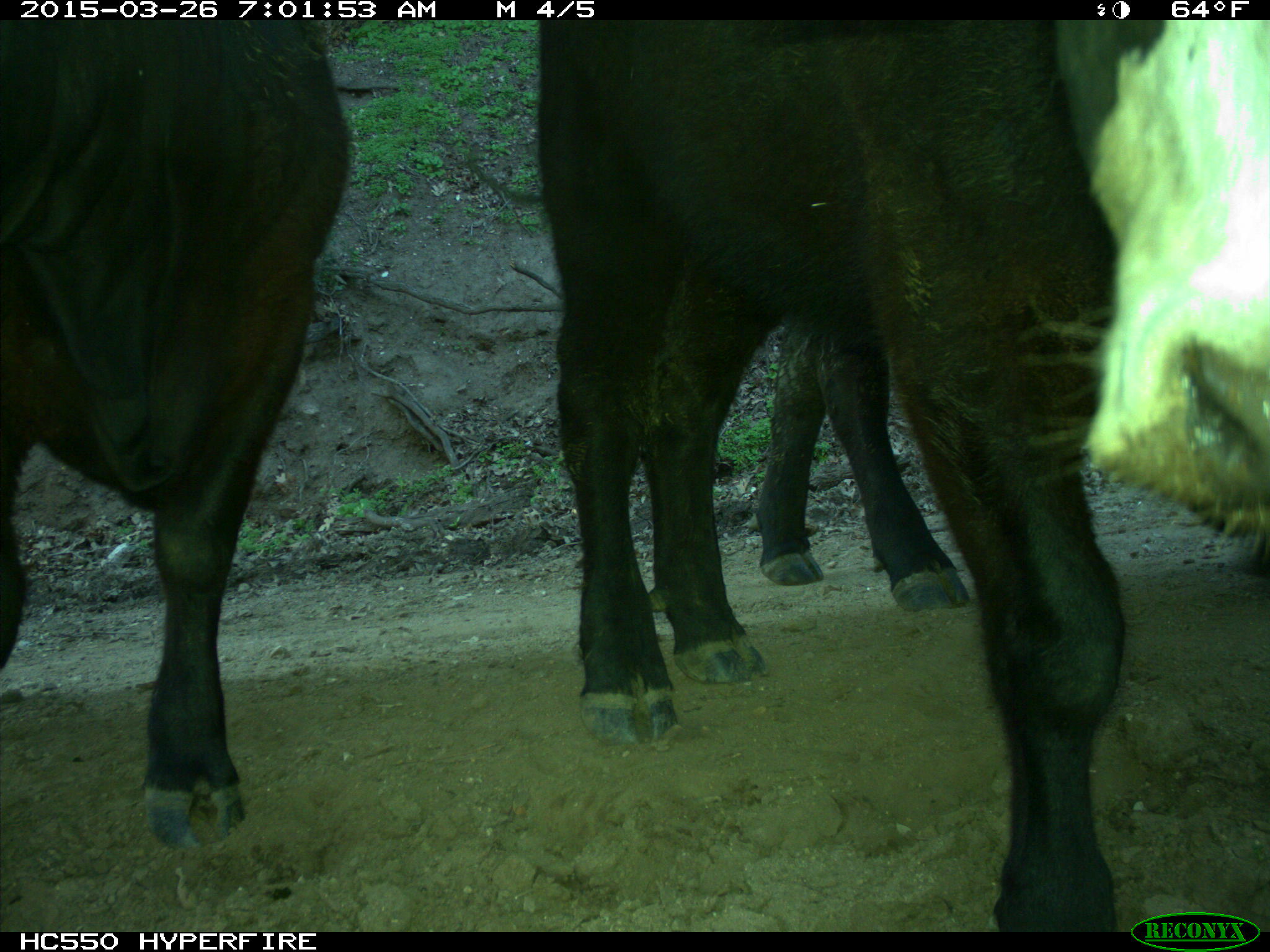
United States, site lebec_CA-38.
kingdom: Animalia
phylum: Chordata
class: Mammalia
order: Artiodactyla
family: Bovidae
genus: Bos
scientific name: Bos taurus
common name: domestic cow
Bos taurus (domestic cow).